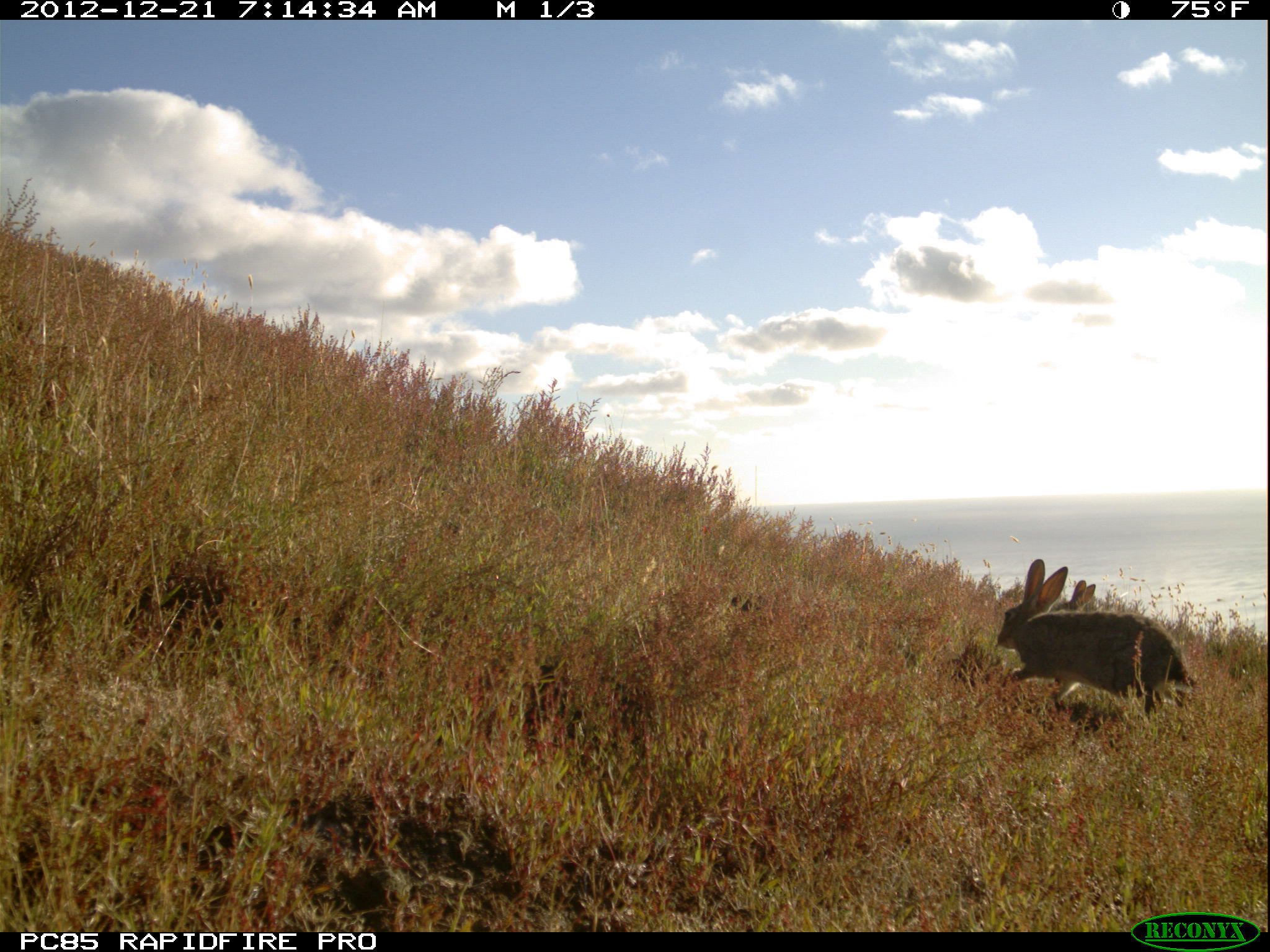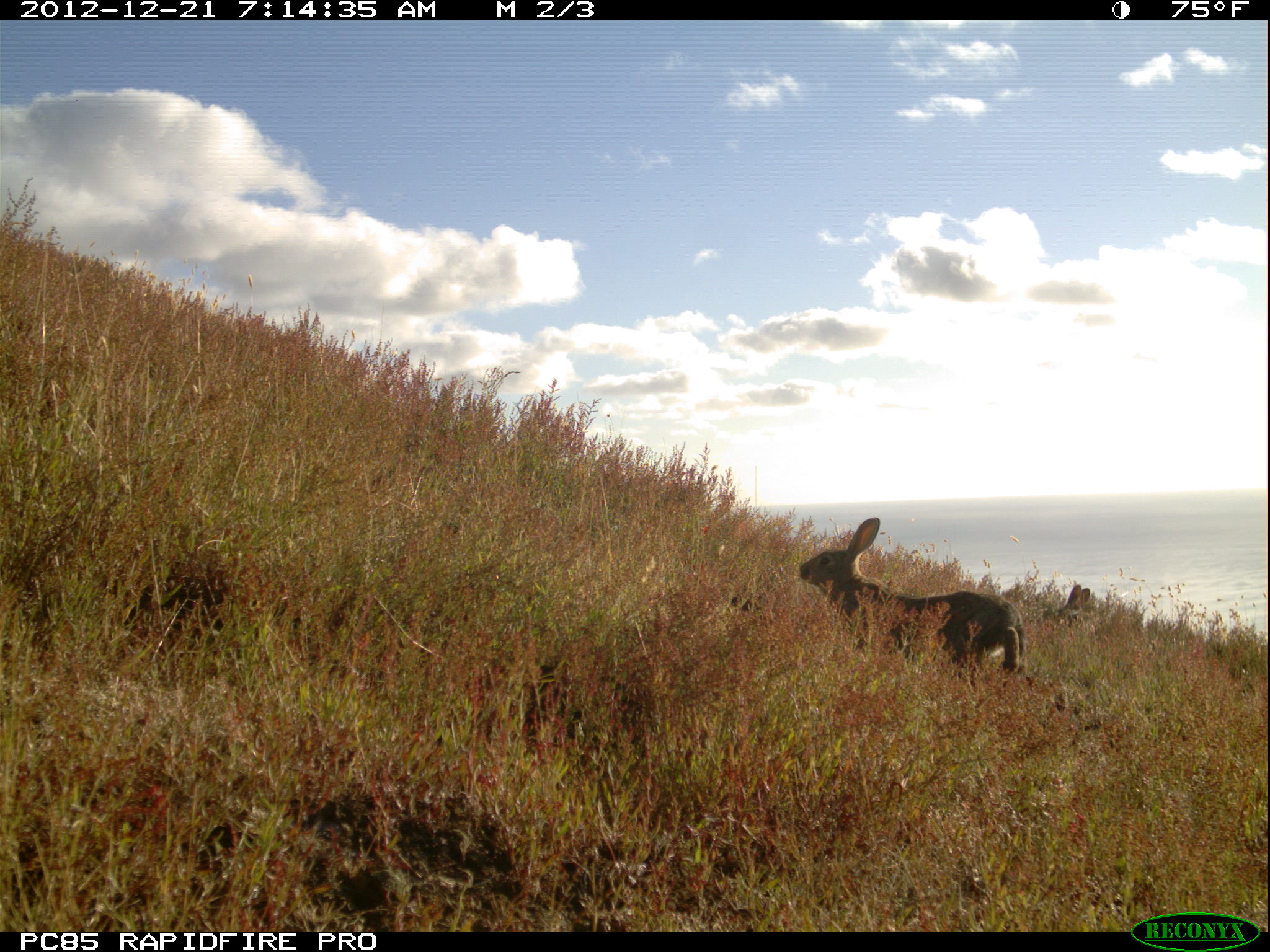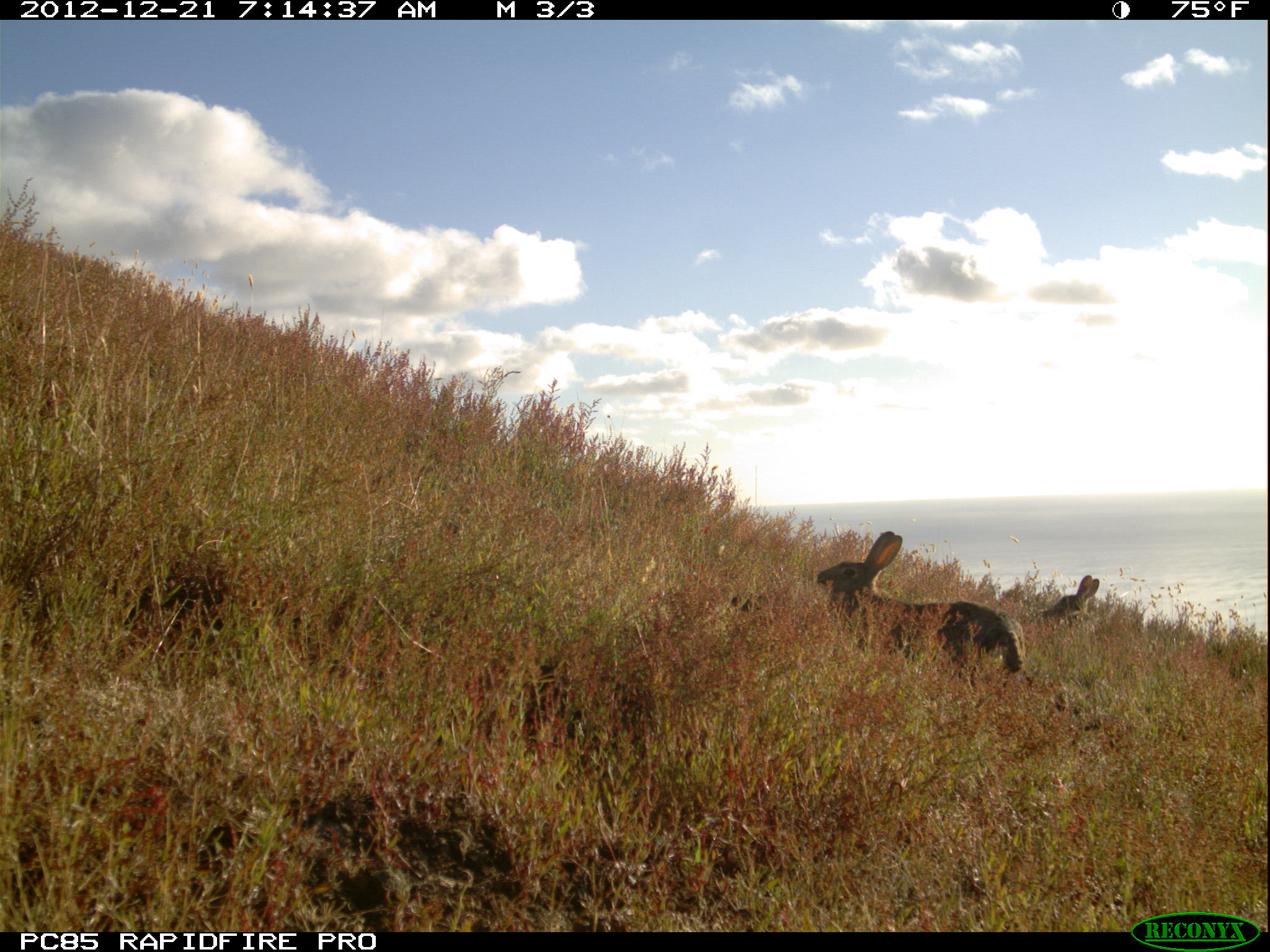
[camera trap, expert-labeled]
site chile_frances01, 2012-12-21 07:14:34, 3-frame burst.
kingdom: Animalia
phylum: Chordata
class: Mammalia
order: Lagomorpha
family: Leporidae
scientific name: Leporidae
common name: rabbits and hares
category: rabbit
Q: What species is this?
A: Rabbit (rabbits and hares) (Leporidae).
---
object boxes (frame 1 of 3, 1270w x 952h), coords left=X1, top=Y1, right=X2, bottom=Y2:
rabbit: left=985, top=559, right=1204, bottom=728; left=1045, top=576, right=1100, bottom=625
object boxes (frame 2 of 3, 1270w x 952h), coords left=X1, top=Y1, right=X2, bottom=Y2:
rabbit: left=794, top=519, right=1024, bottom=686; left=1052, top=581, right=1093, bottom=627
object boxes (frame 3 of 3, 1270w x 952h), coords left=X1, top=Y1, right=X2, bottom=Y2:
rabbit: left=811, top=531, right=1028, bottom=691; left=1036, top=575, right=1098, bottom=630